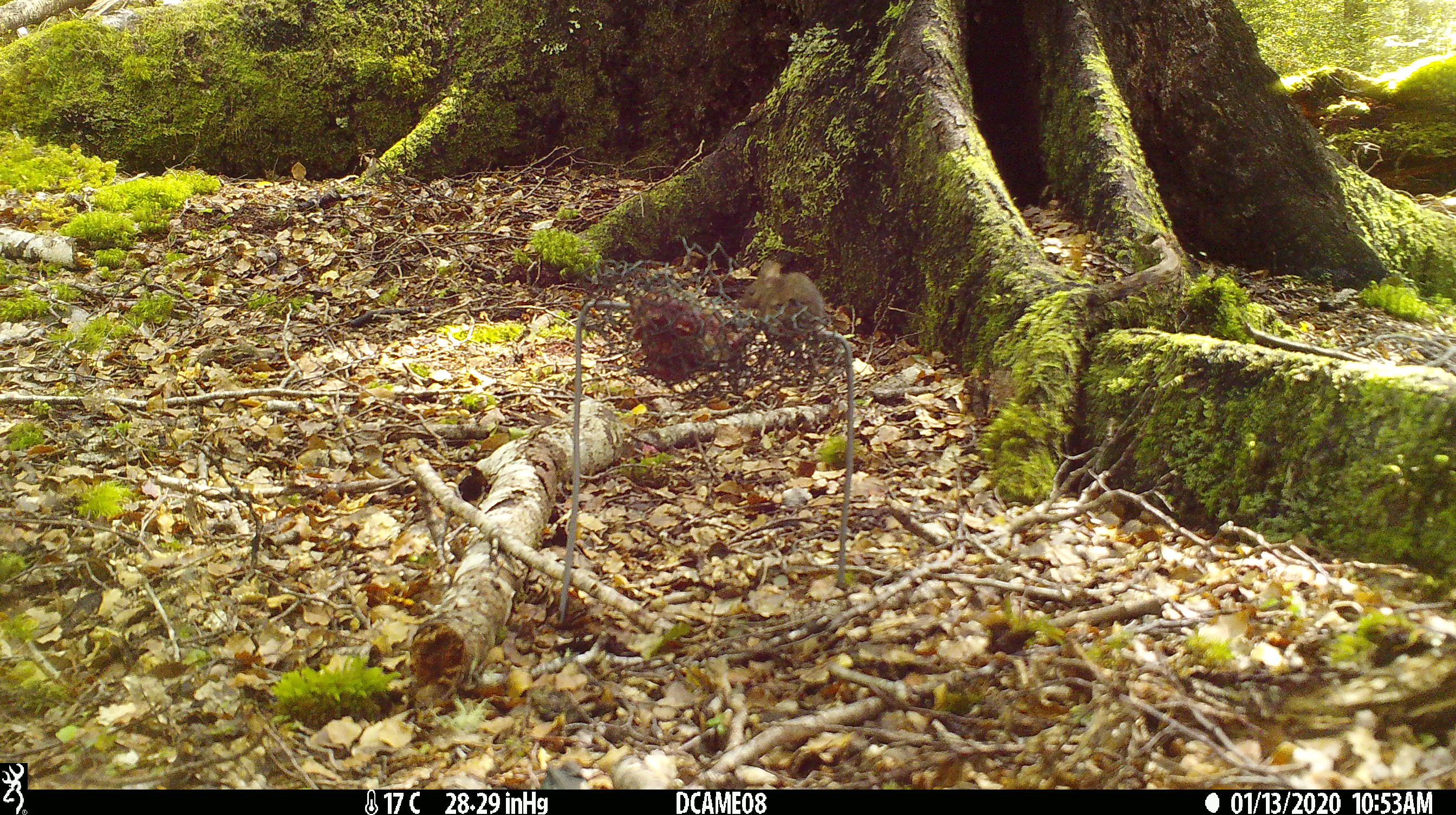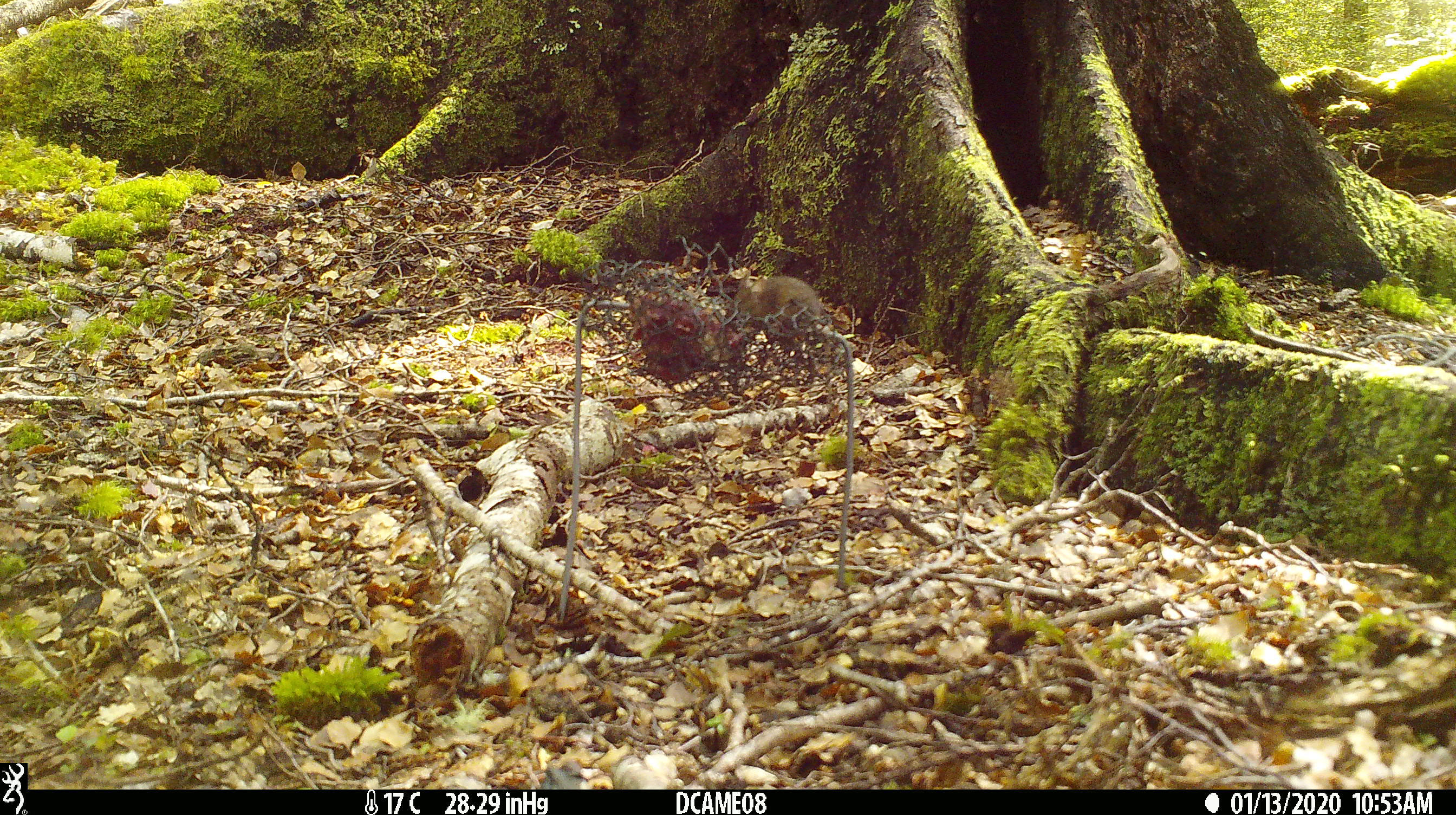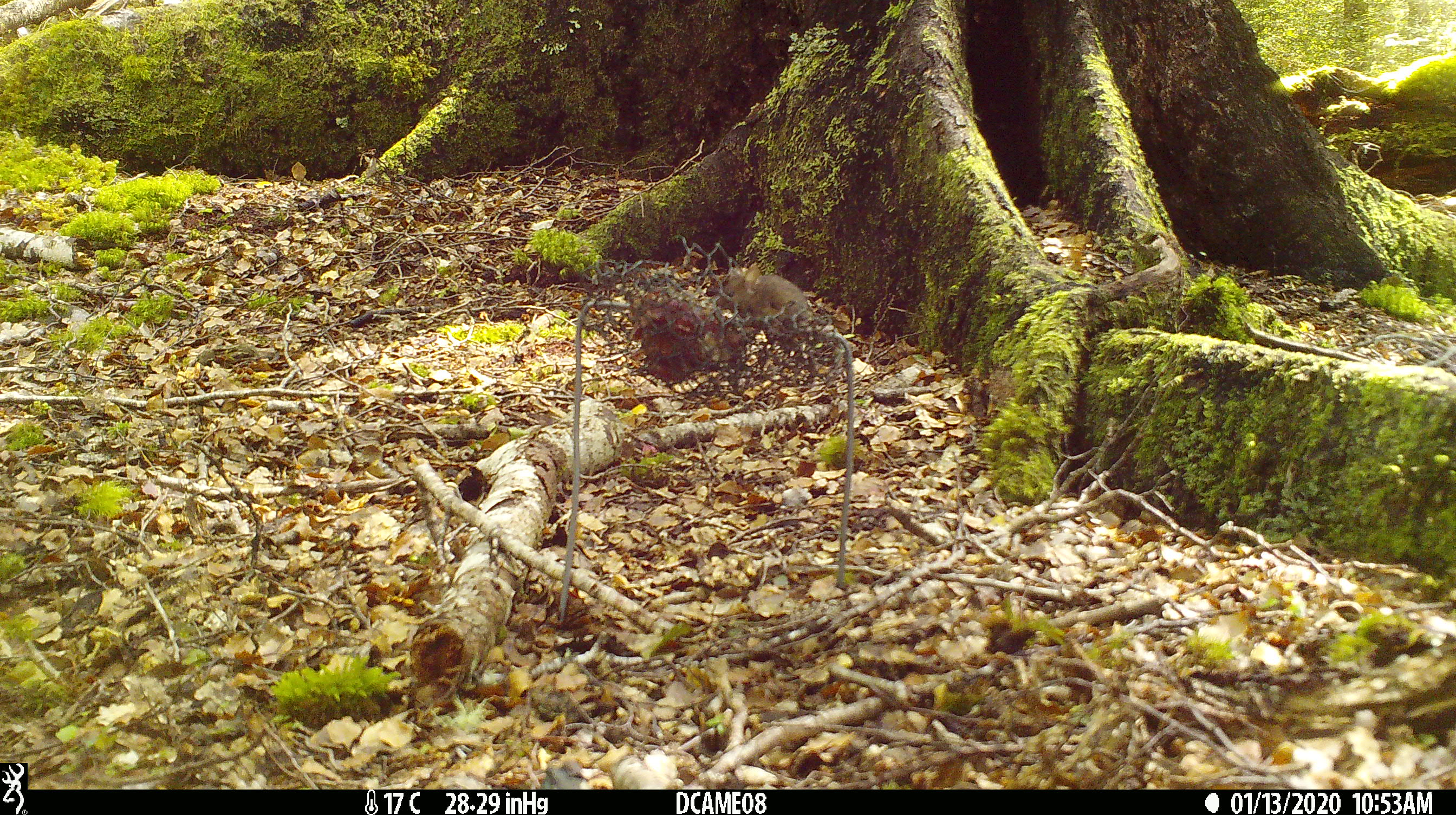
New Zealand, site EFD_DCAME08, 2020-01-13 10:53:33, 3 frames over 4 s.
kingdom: Animalia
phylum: Chordata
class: Mammalia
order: Rodentia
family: Muridae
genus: Mus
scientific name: Mus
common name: mouse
Mouse (Mus).